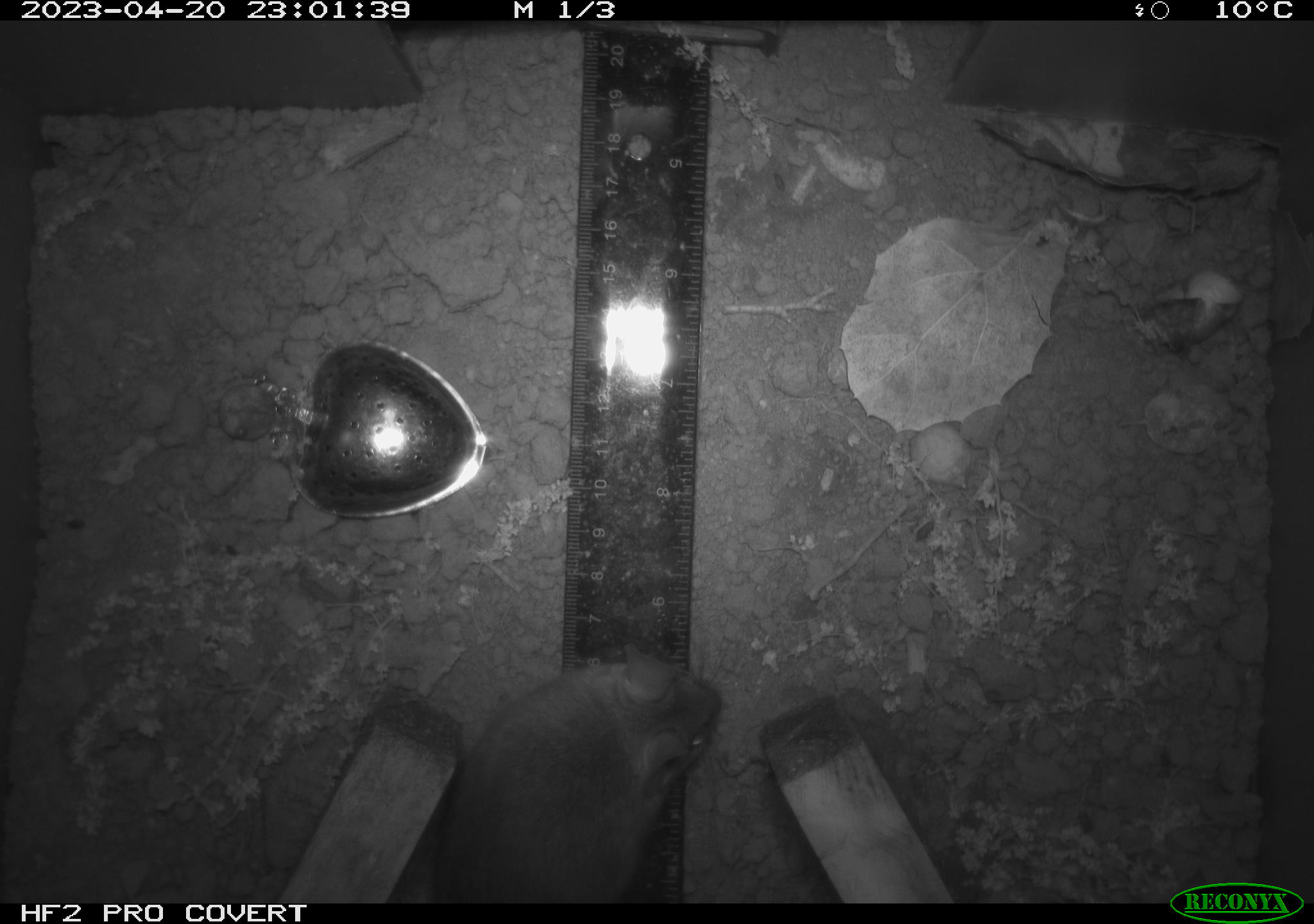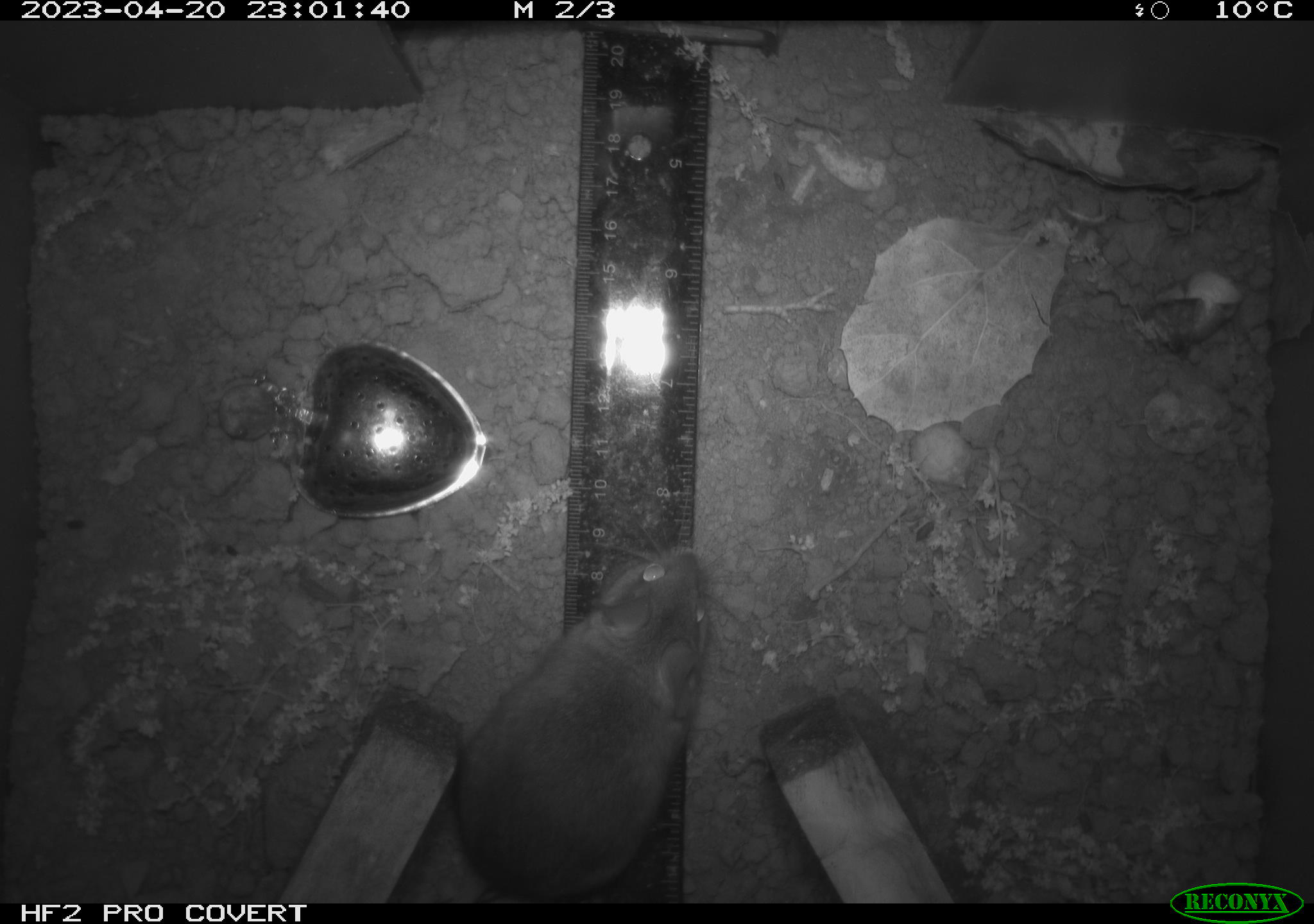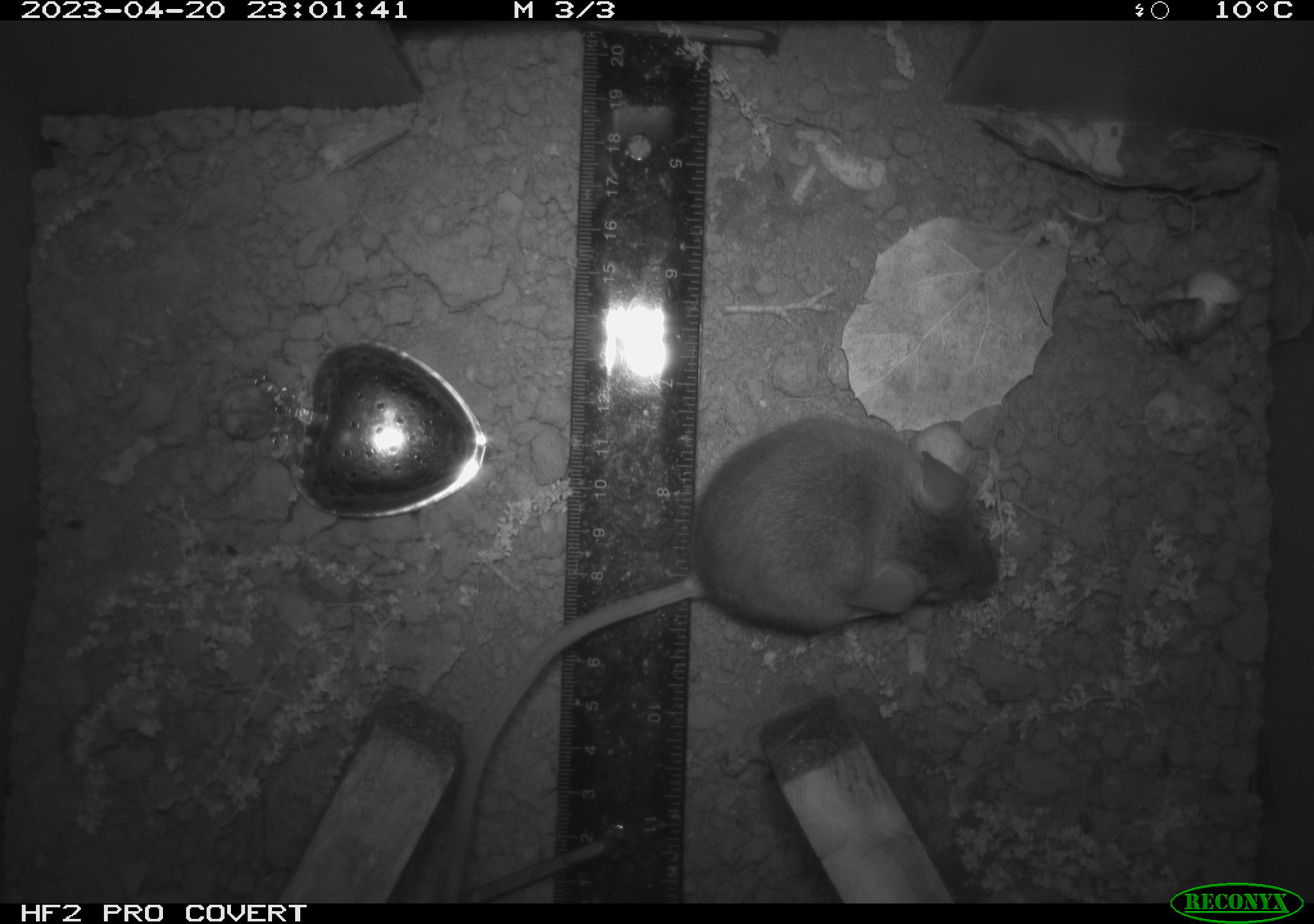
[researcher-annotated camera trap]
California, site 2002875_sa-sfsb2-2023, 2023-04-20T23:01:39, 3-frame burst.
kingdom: Animalia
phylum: Chordata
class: Mammalia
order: Rodentia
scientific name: Rodentia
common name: mouse species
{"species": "mouse species (Rodentia)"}